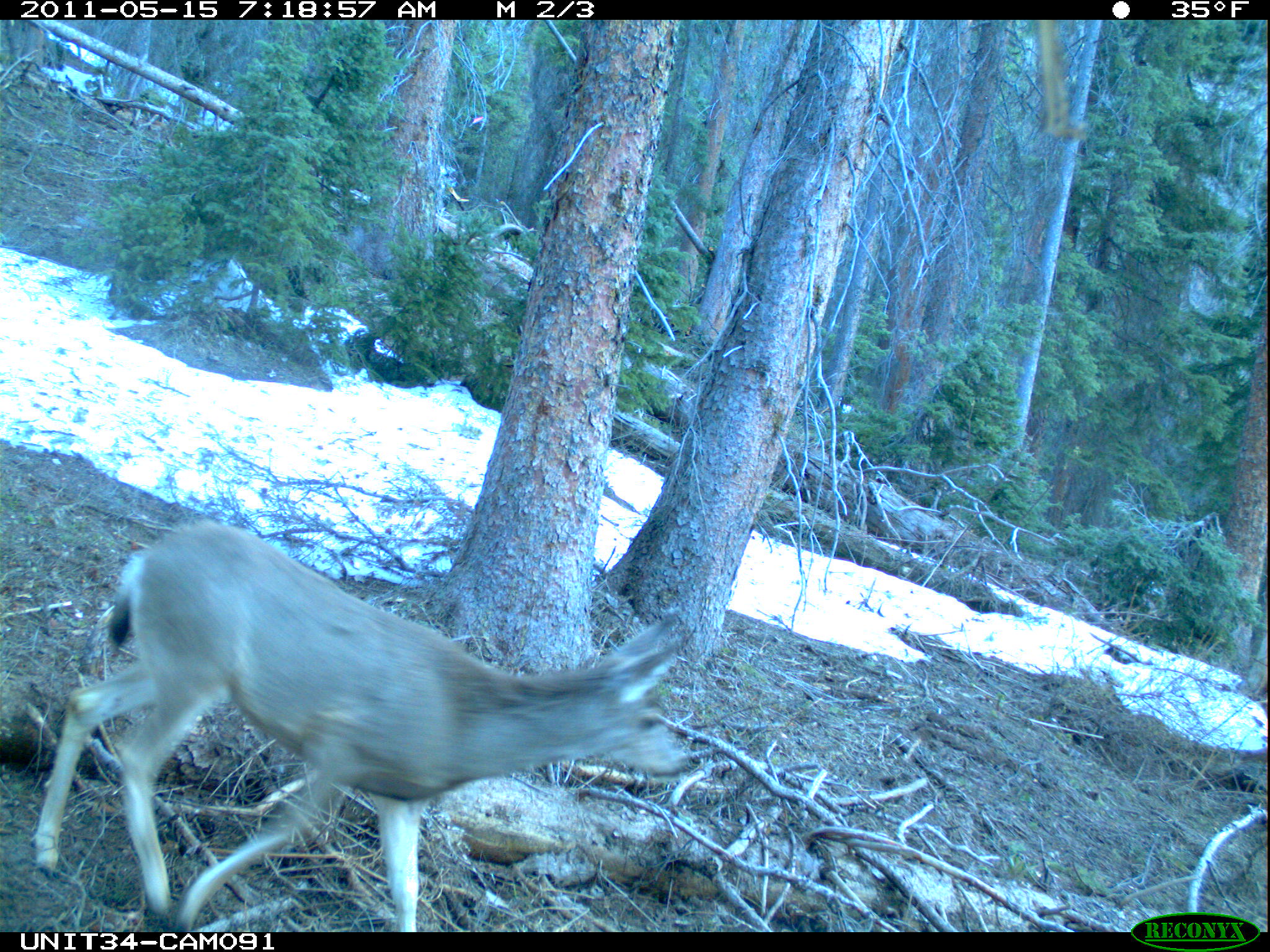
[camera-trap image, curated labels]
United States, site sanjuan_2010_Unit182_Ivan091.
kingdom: Animalia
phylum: Chordata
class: Mammalia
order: Artiodactyla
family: Cervidae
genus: Odocoileus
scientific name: Odocoileus hemionus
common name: mule deer